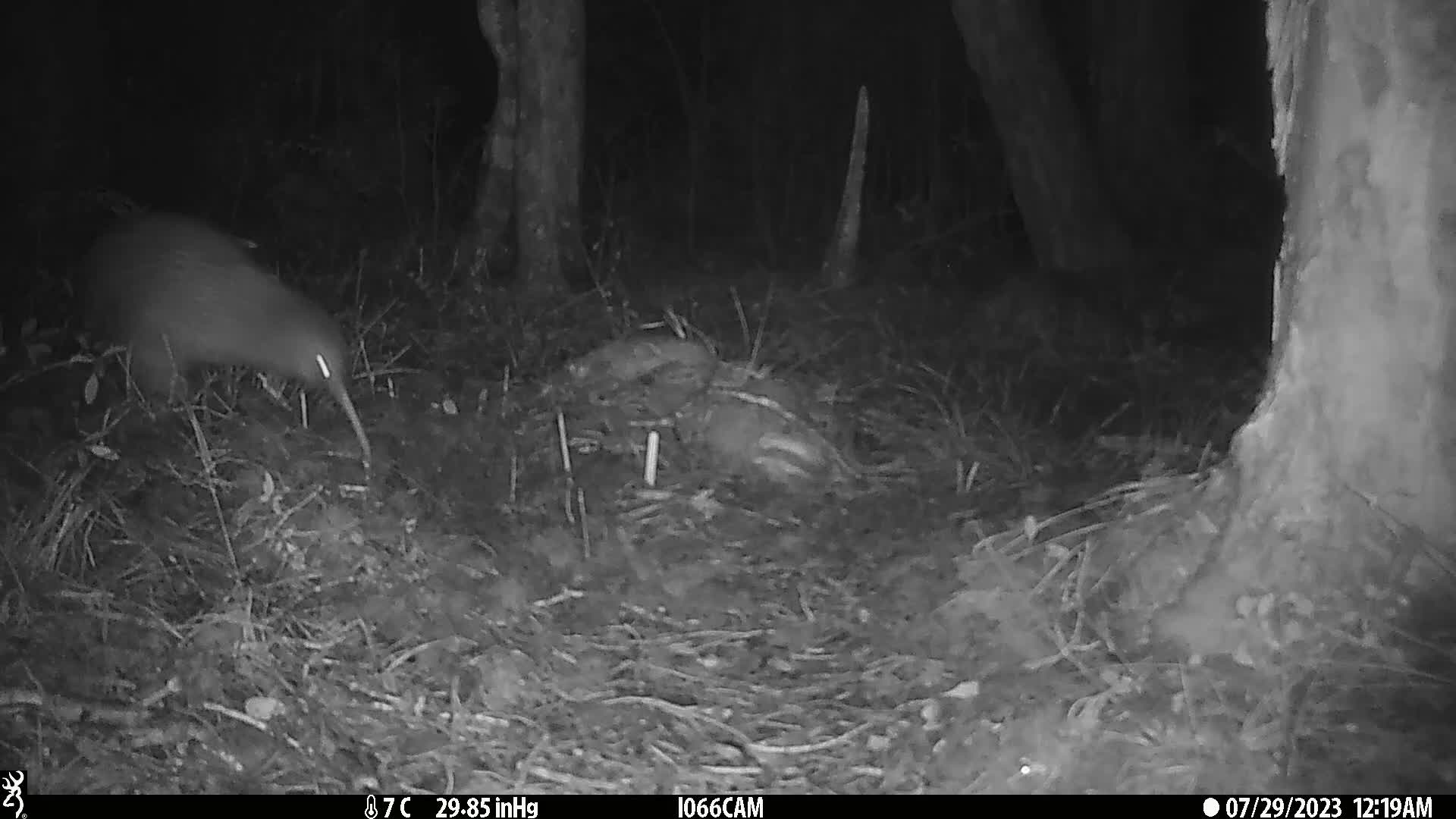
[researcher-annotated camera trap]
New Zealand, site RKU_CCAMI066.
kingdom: Animalia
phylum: Chordata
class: Aves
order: Apterygiformes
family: Apterygidae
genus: Apteryx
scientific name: Apteryx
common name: kiwi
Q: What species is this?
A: Kiwi (Apteryx).